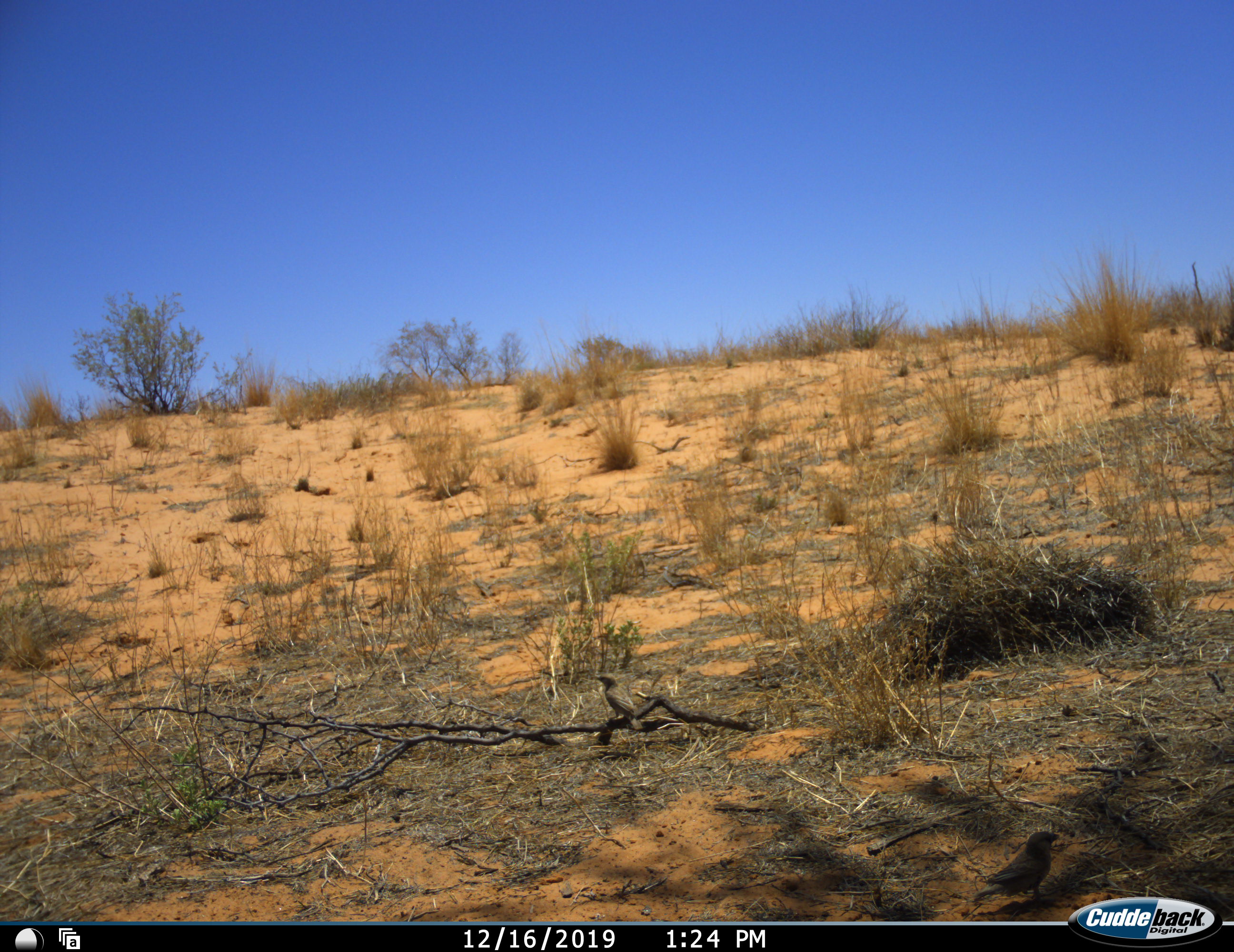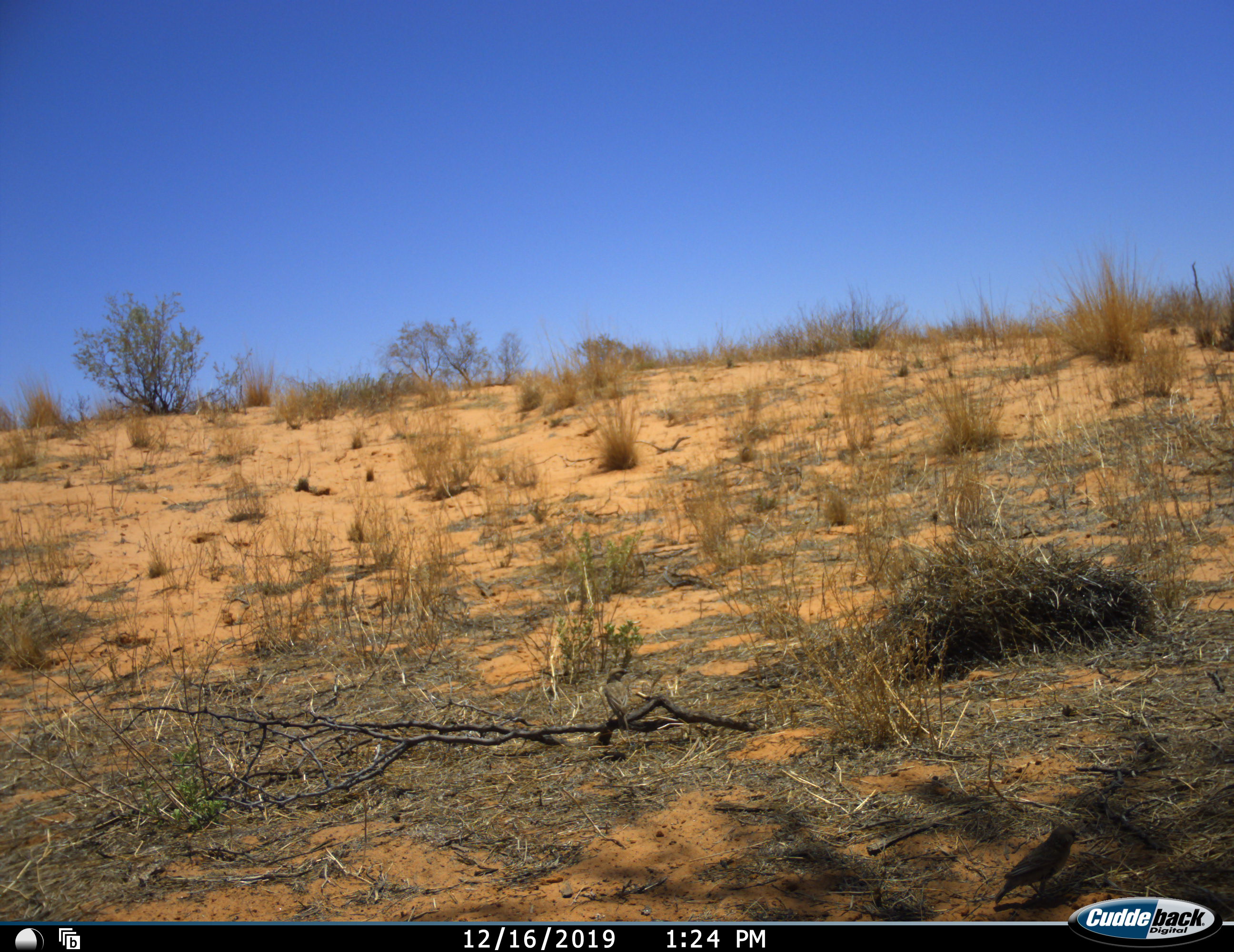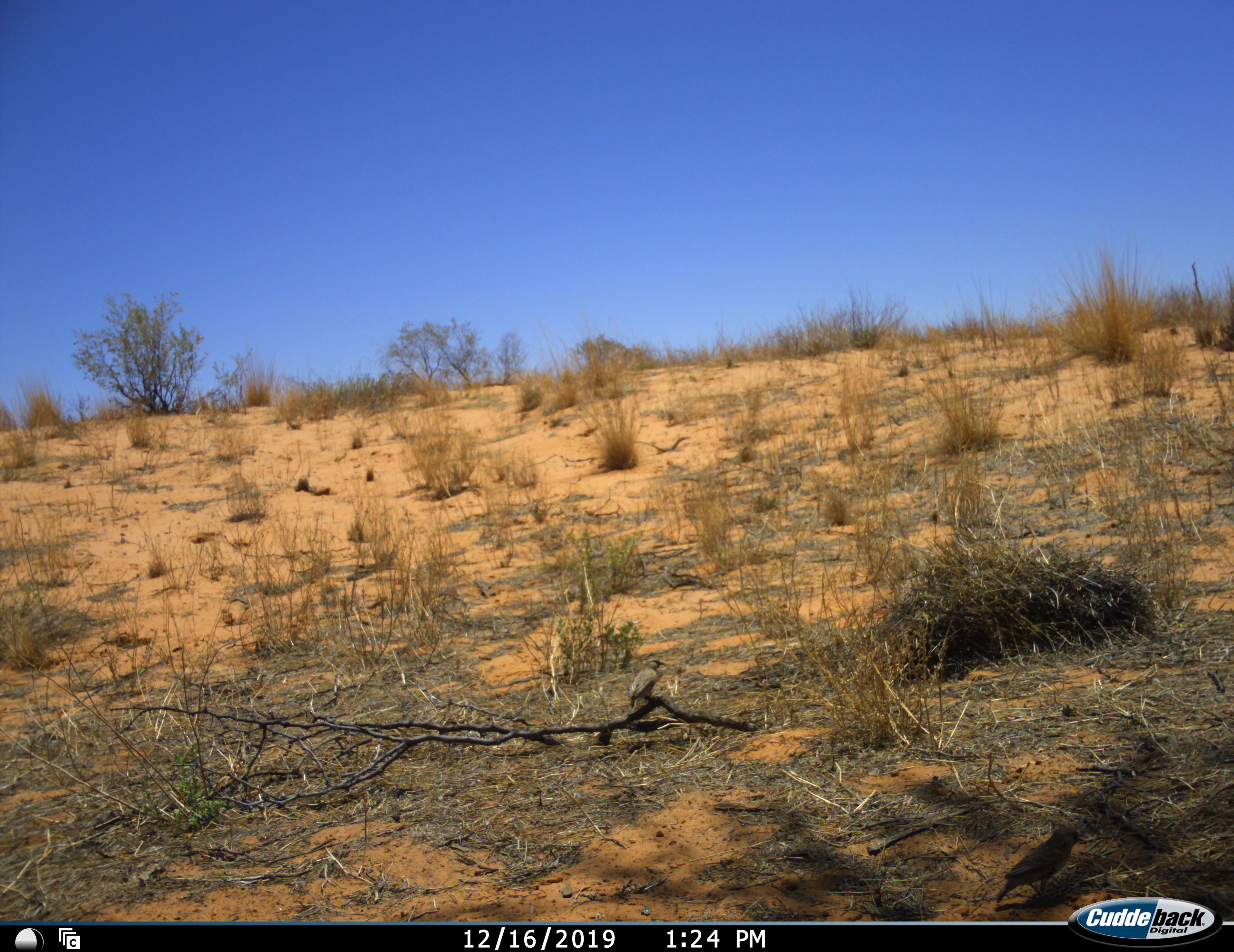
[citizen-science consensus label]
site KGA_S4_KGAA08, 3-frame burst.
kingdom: Animalia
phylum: Chordata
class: Aves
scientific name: Aves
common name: bird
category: birdother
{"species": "birdother (bird) (Aves)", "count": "2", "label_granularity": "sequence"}